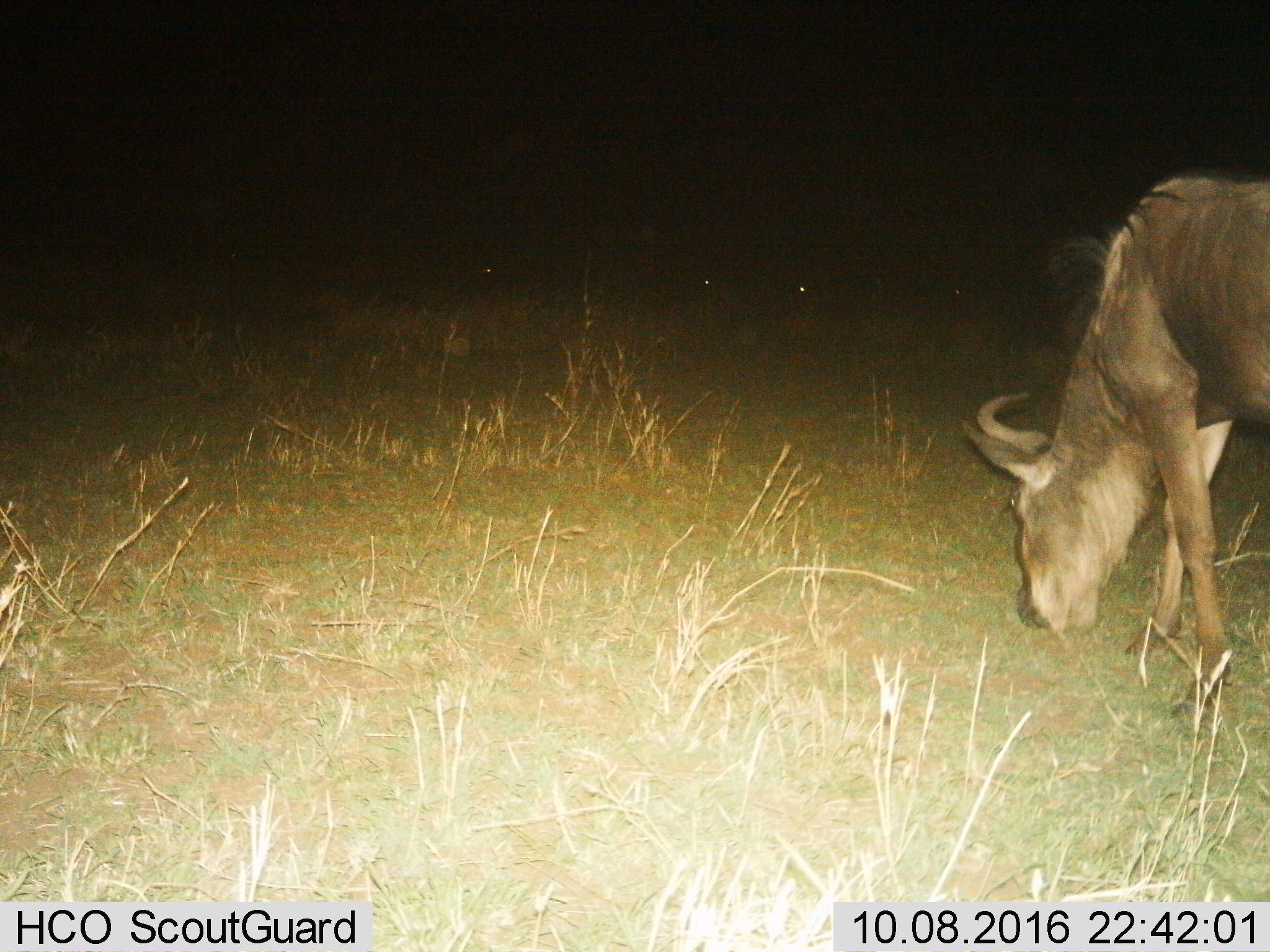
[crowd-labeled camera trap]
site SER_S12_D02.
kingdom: Animalia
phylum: Chordata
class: Mammalia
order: Artiodactyla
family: Bovidae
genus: Connochaetes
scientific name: Connochaetes taurinus taurinus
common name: blue wildebeest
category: wildebeestblue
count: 1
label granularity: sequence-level